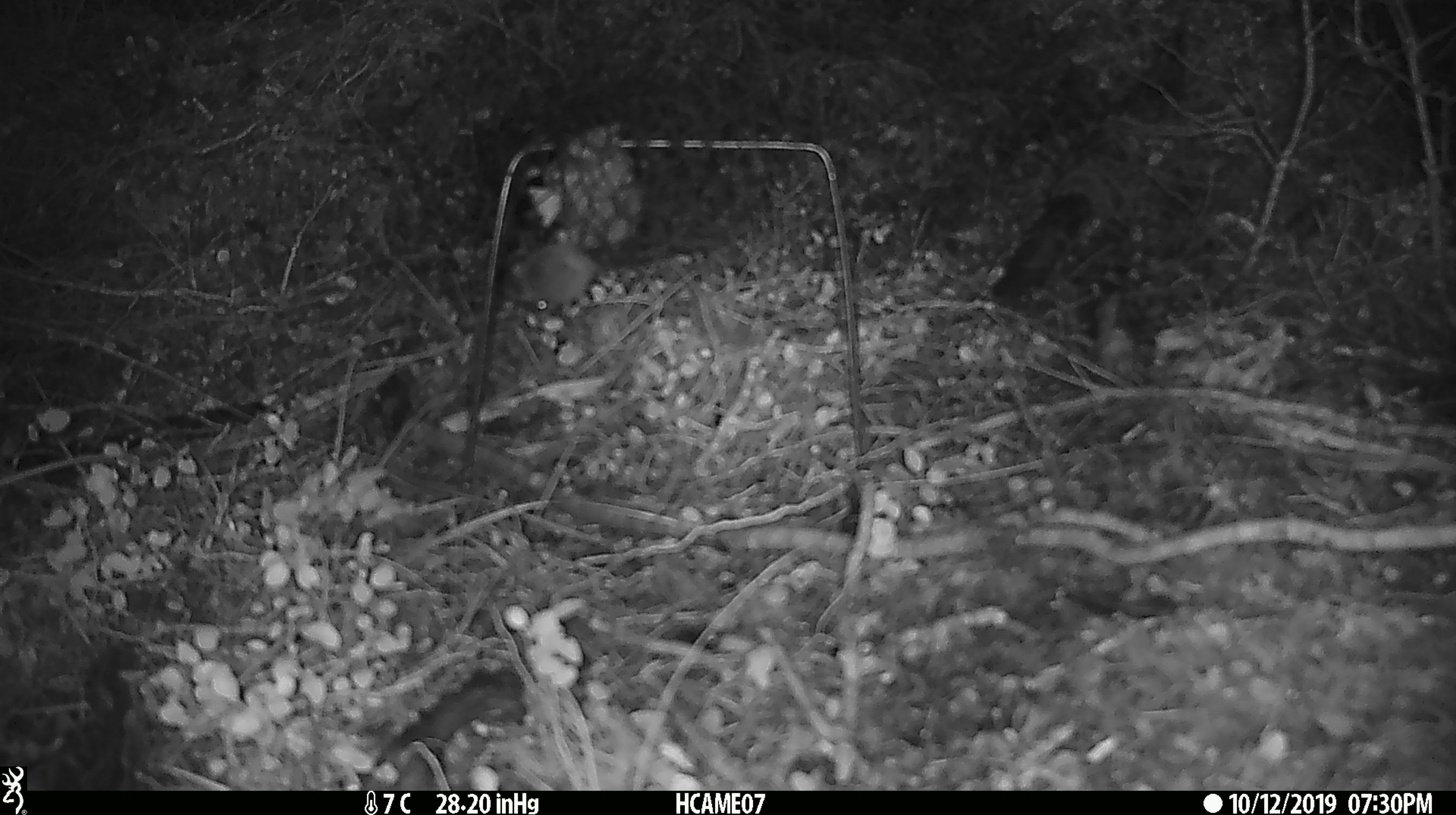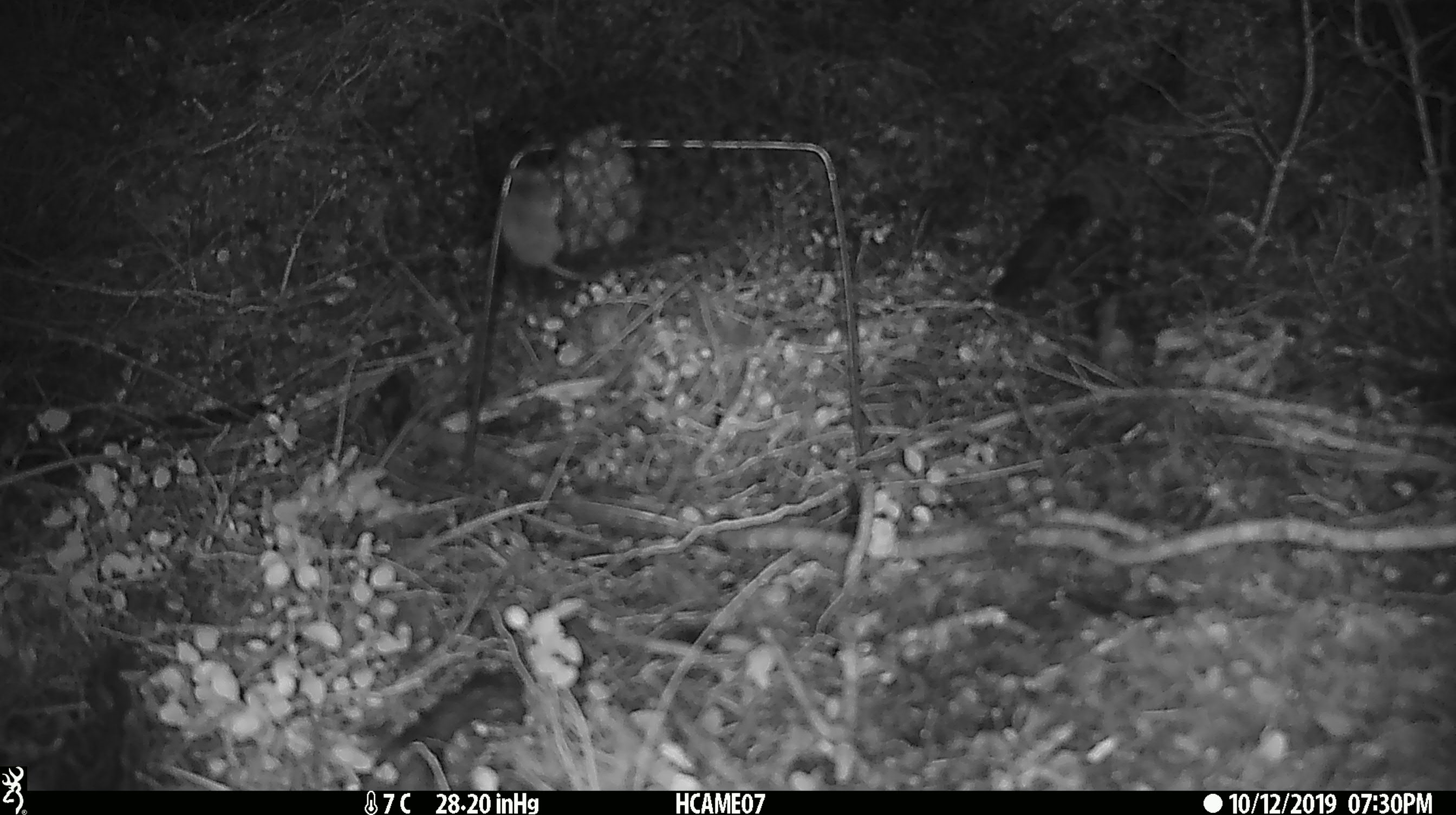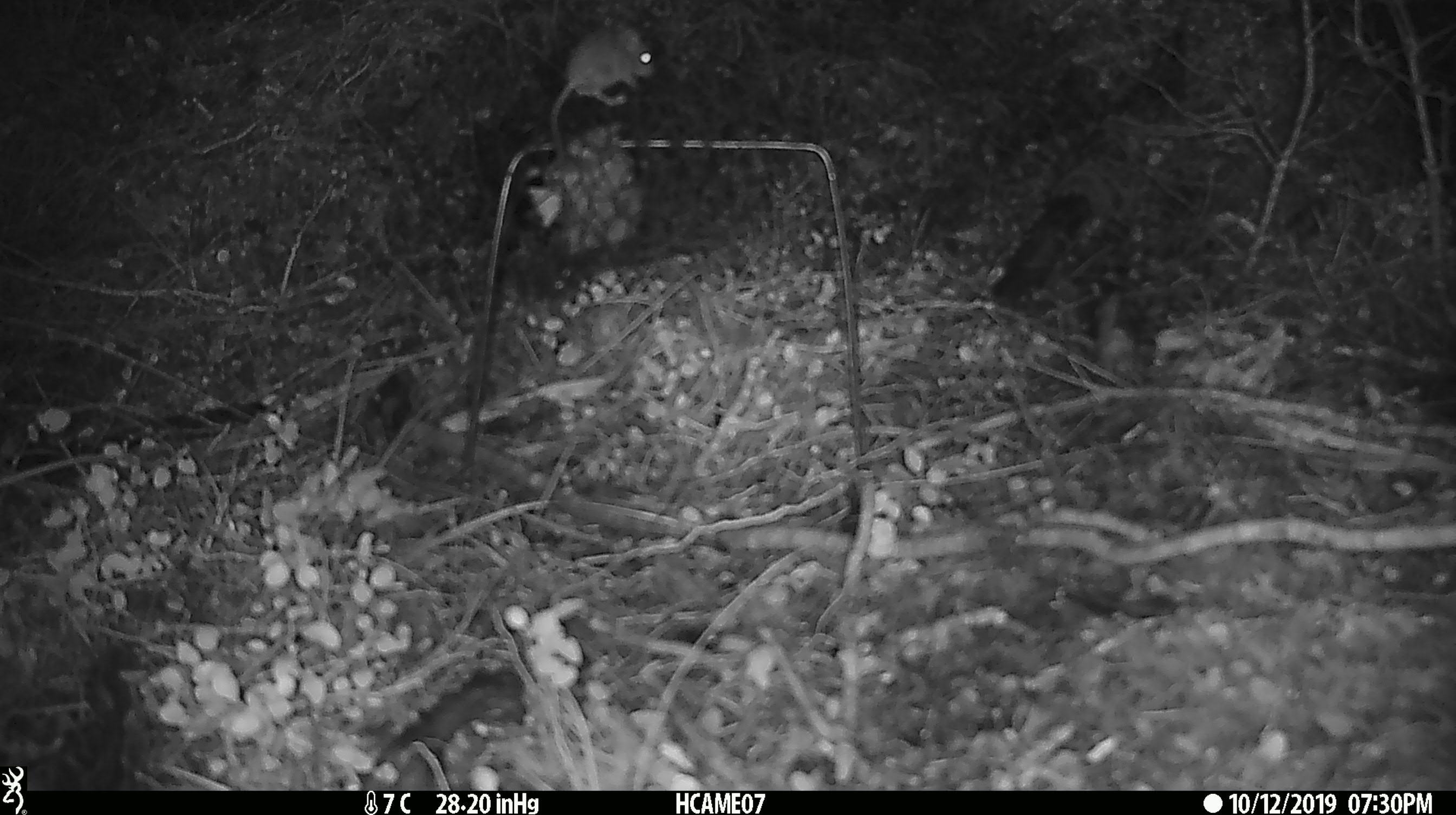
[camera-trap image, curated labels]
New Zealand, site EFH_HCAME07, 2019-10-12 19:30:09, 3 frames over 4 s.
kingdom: Animalia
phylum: Chordata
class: Mammalia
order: Rodentia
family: Muridae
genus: Mus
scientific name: Mus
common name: mouse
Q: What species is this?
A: Mouse (Mus).